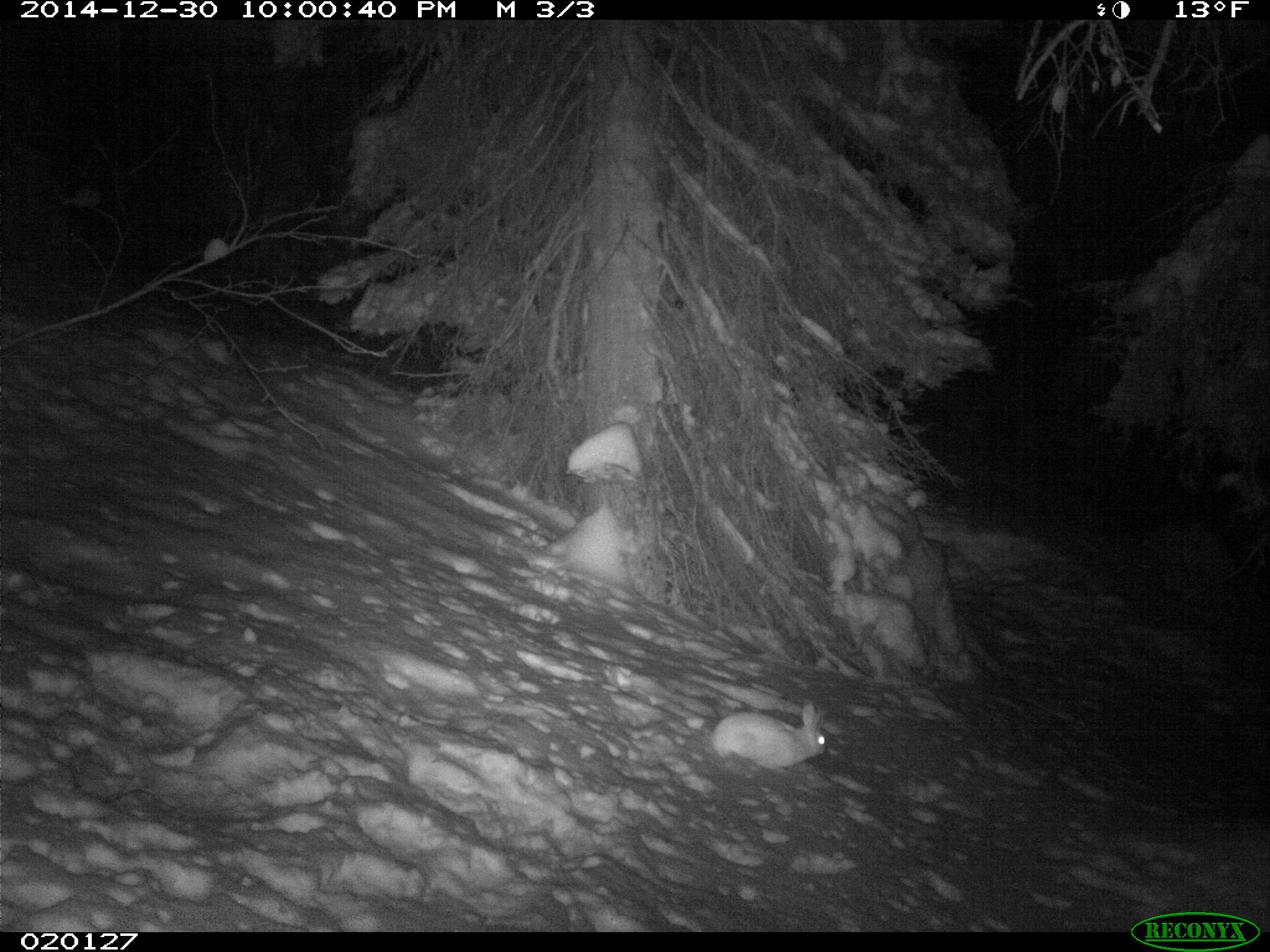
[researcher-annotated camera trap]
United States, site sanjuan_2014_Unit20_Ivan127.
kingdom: Animalia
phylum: Chordata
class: Mammalia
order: Lagomorpha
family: Leporidae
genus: Lepus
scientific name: Lepus americanus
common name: snowshoe hare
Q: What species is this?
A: Lepus americanus (snowshoe hare).